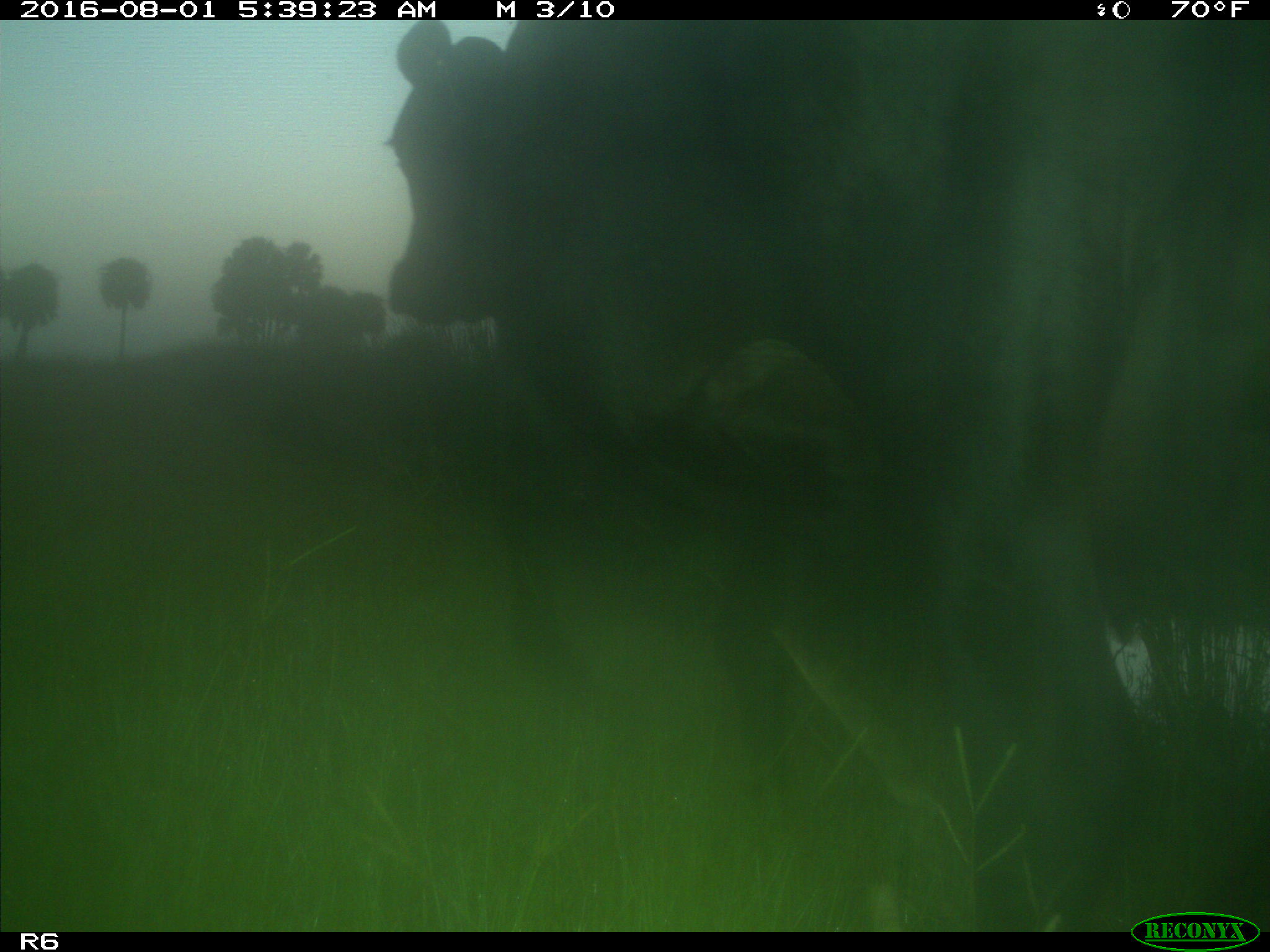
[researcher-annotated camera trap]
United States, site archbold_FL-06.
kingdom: Animalia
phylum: Chordata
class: Mammalia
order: Artiodactyla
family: Bovidae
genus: Bos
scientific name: Bos taurus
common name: domestic cow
Bos taurus (domestic cow).